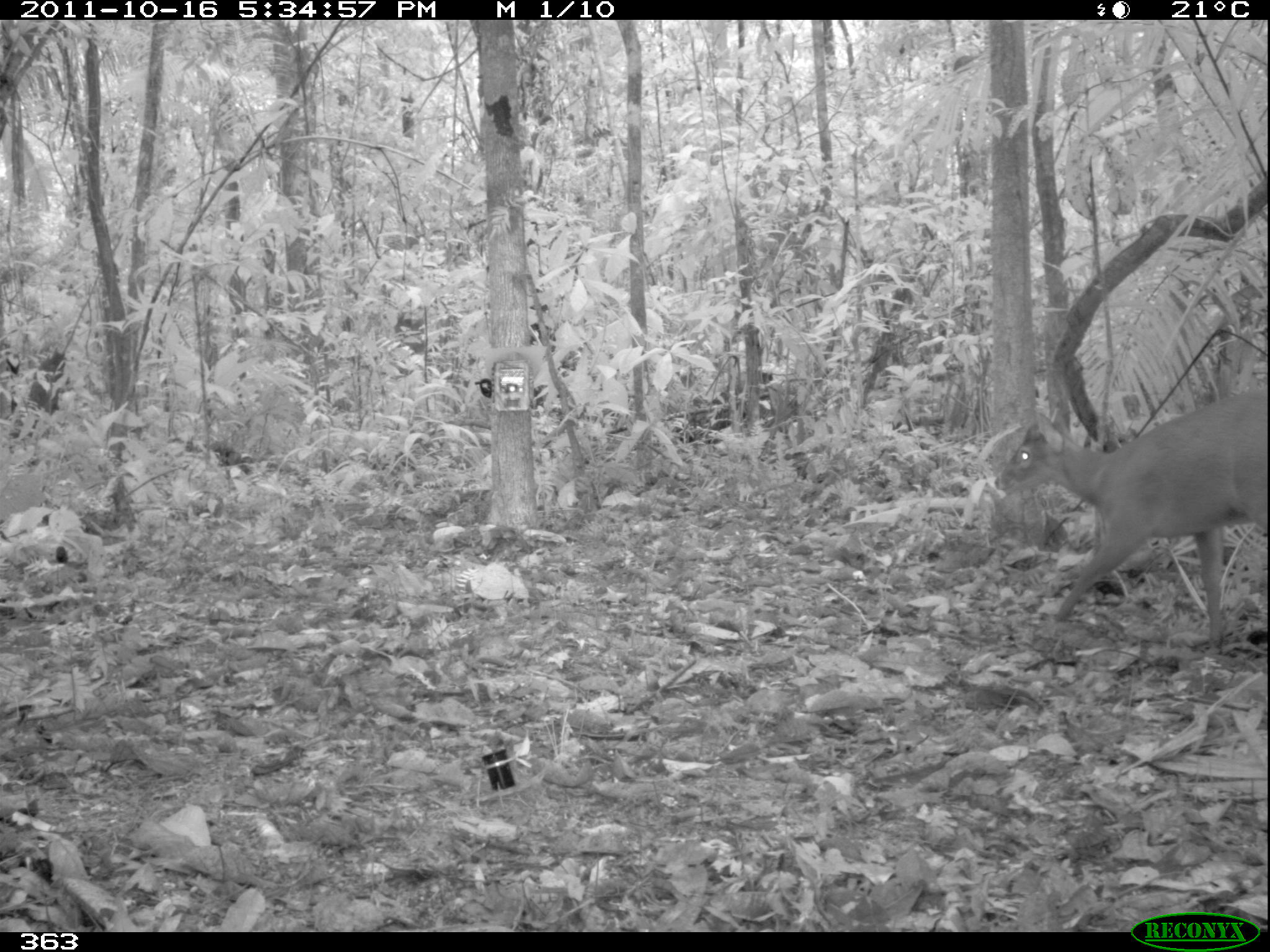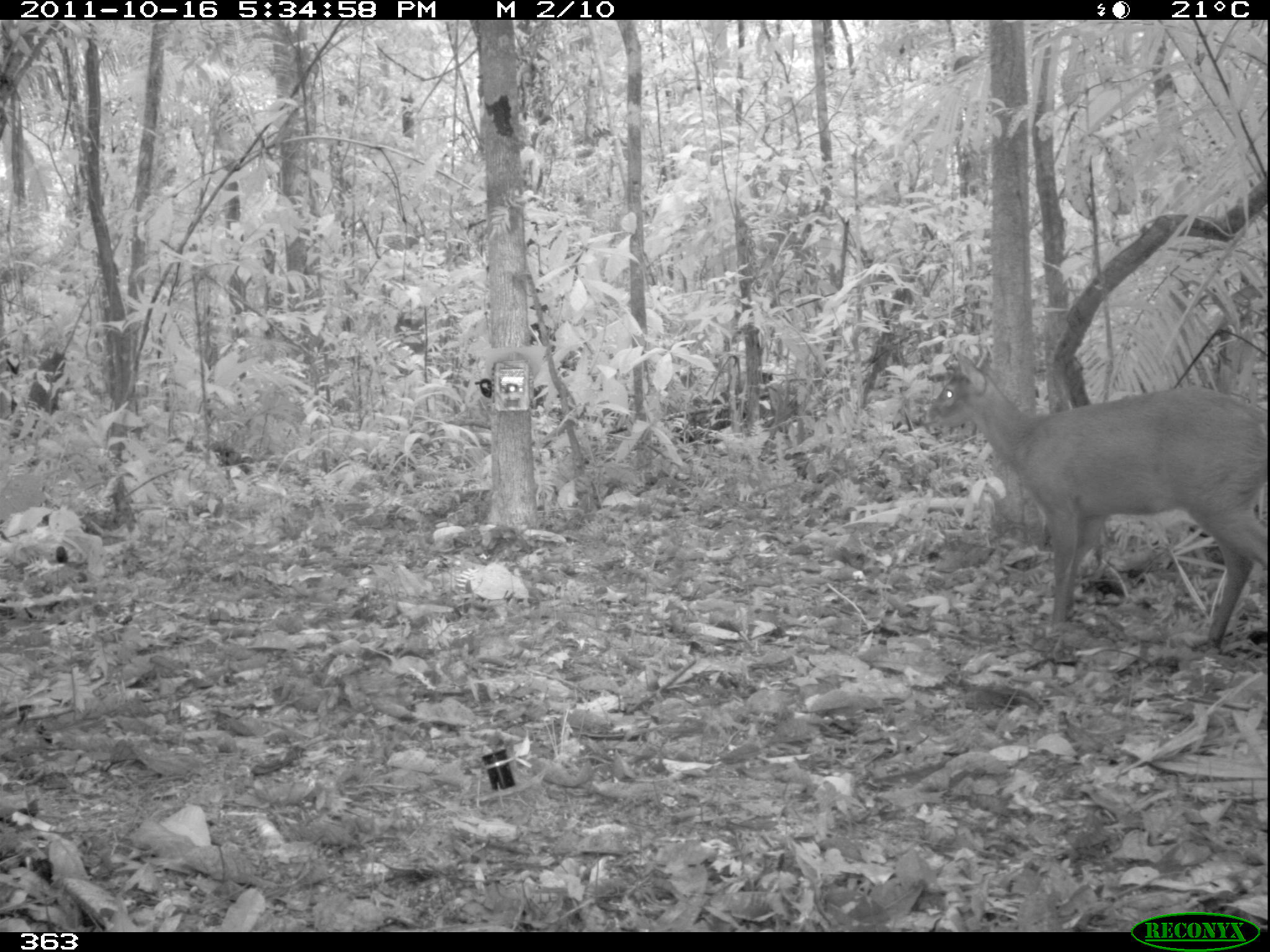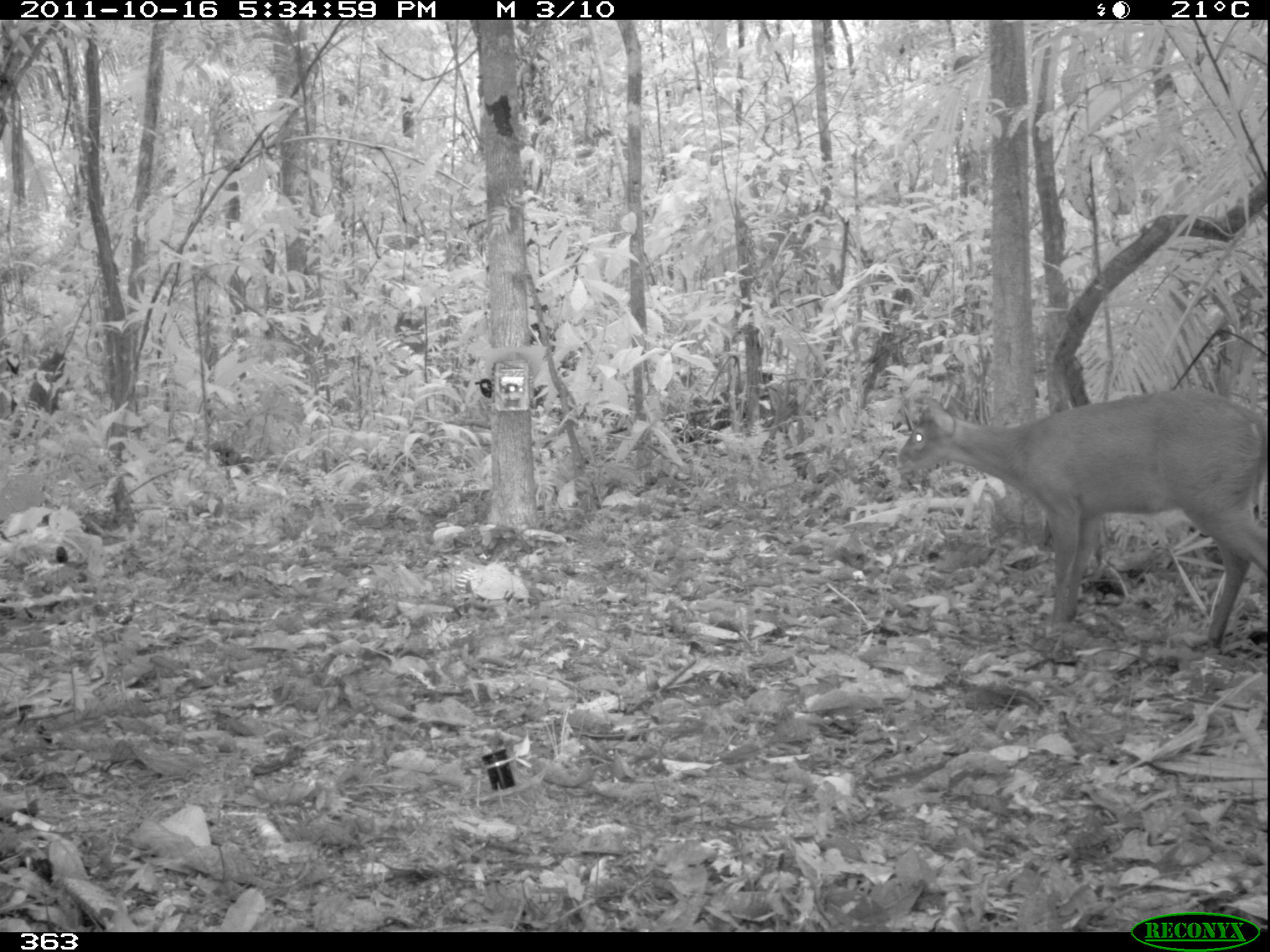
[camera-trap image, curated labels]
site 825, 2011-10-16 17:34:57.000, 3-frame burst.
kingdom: Animalia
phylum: Chordata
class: Mammalia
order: Artiodactyla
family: Cervidae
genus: Mazama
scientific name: Mazama americana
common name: red brocket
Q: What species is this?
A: Mazama americana (red brocket).